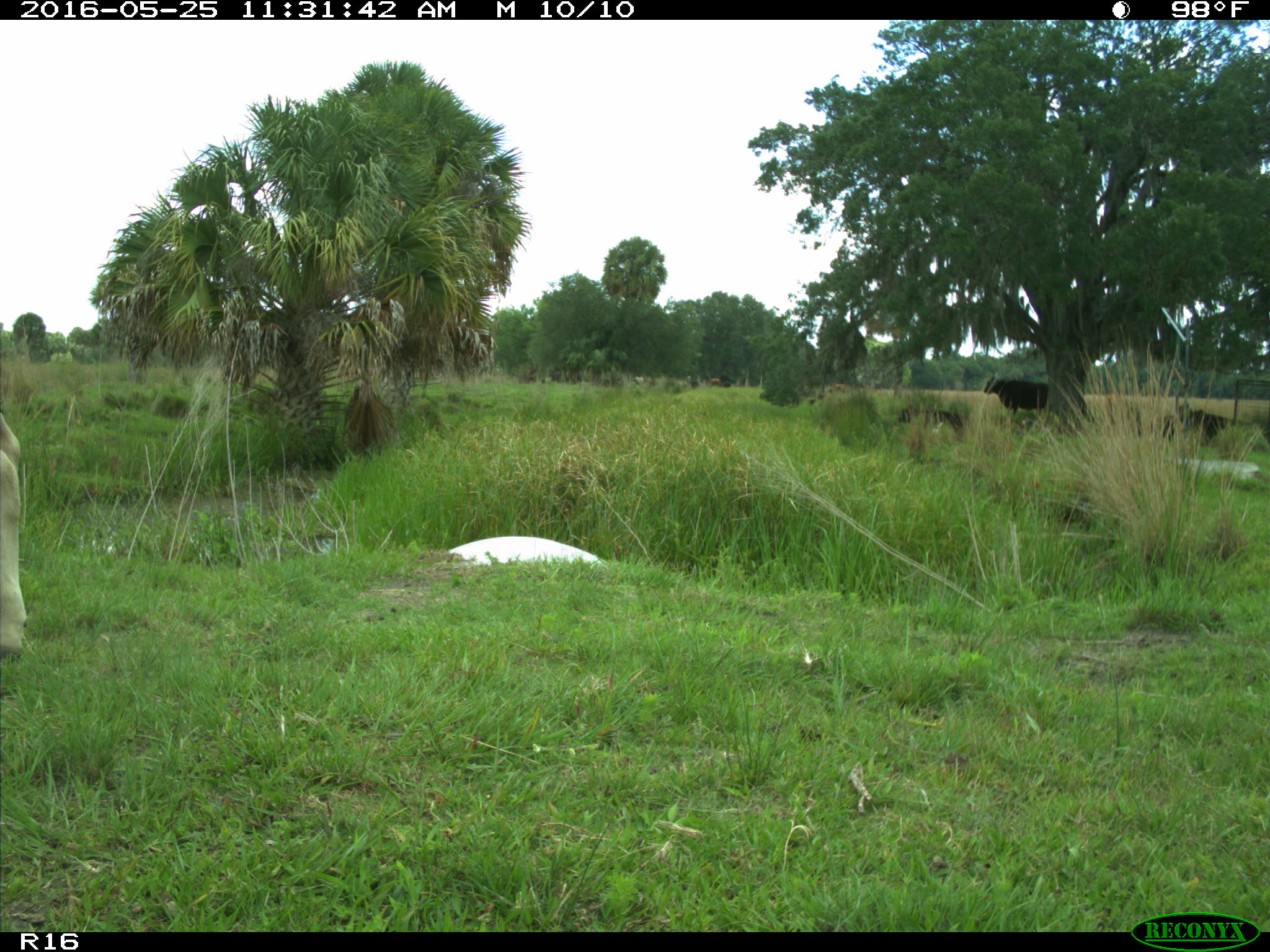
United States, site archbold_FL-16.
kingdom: Animalia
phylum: Chordata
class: Mammalia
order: Artiodactyla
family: Bovidae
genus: Bos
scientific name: Bos taurus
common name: domestic cow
Bos taurus (domestic cow).